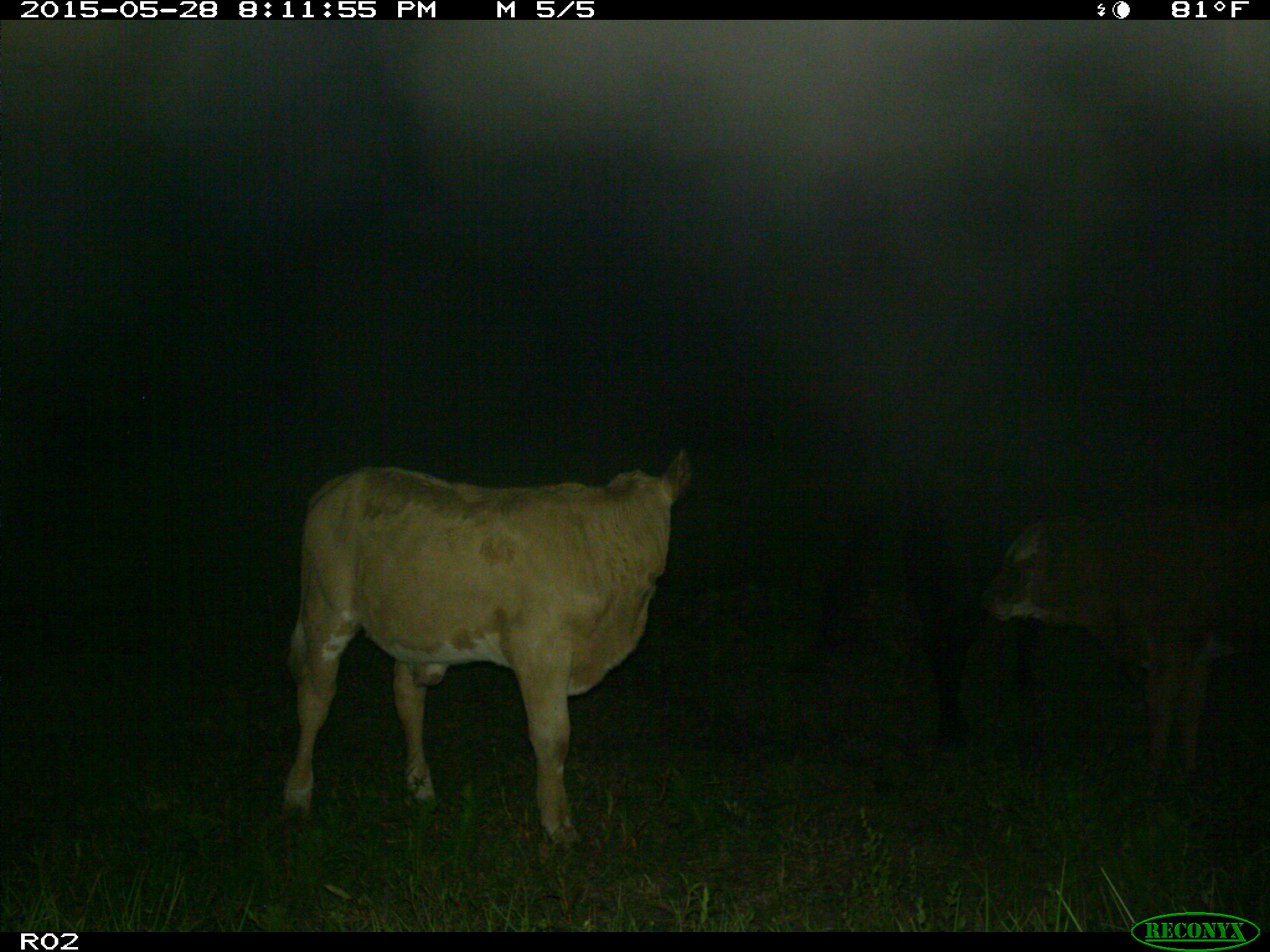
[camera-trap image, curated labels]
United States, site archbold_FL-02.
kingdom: Animalia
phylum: Chordata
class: Mammalia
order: Artiodactyla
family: Bovidae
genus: Bos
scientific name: Bos taurus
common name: domestic cow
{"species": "Bos taurus (domestic cow)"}